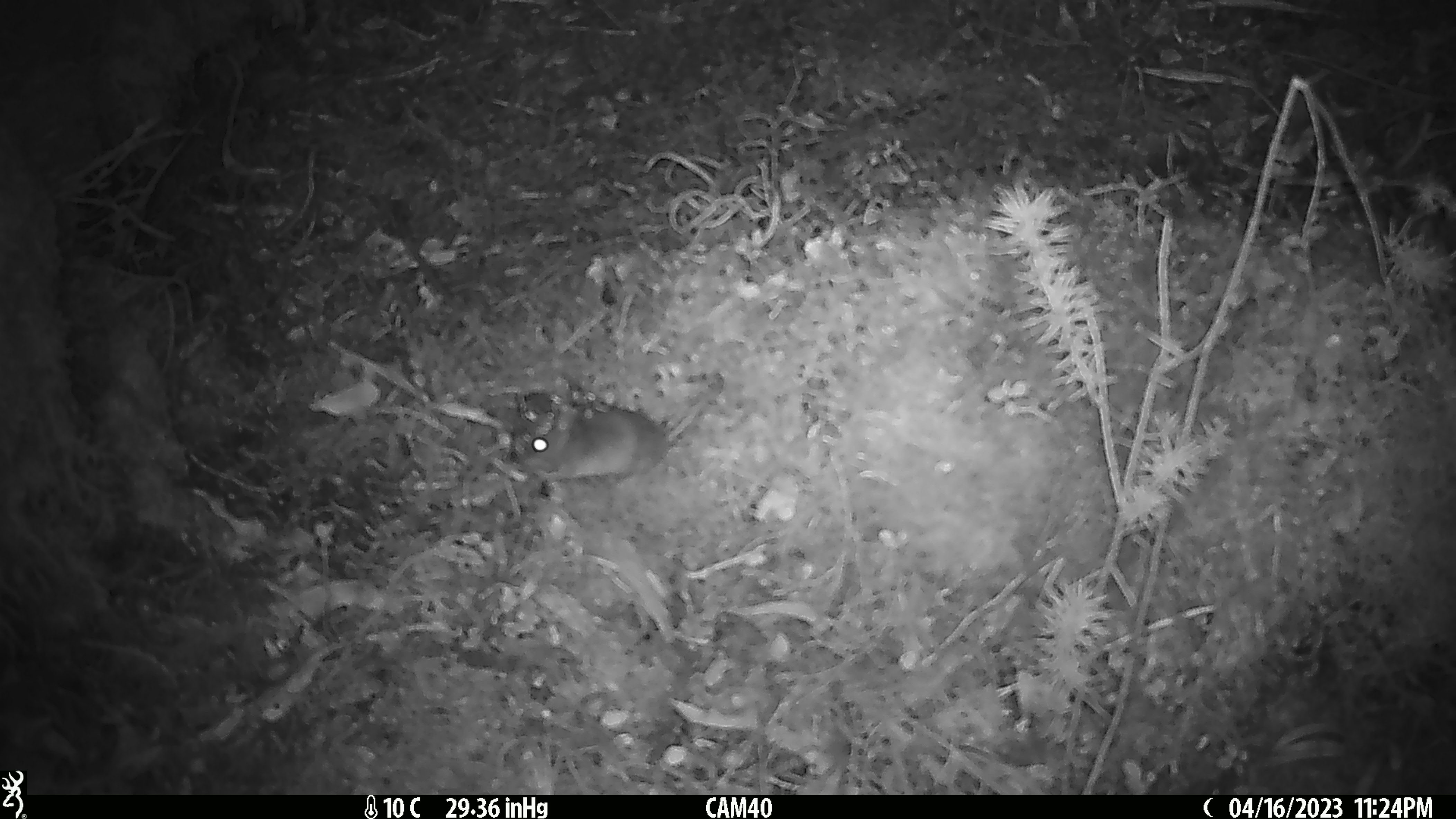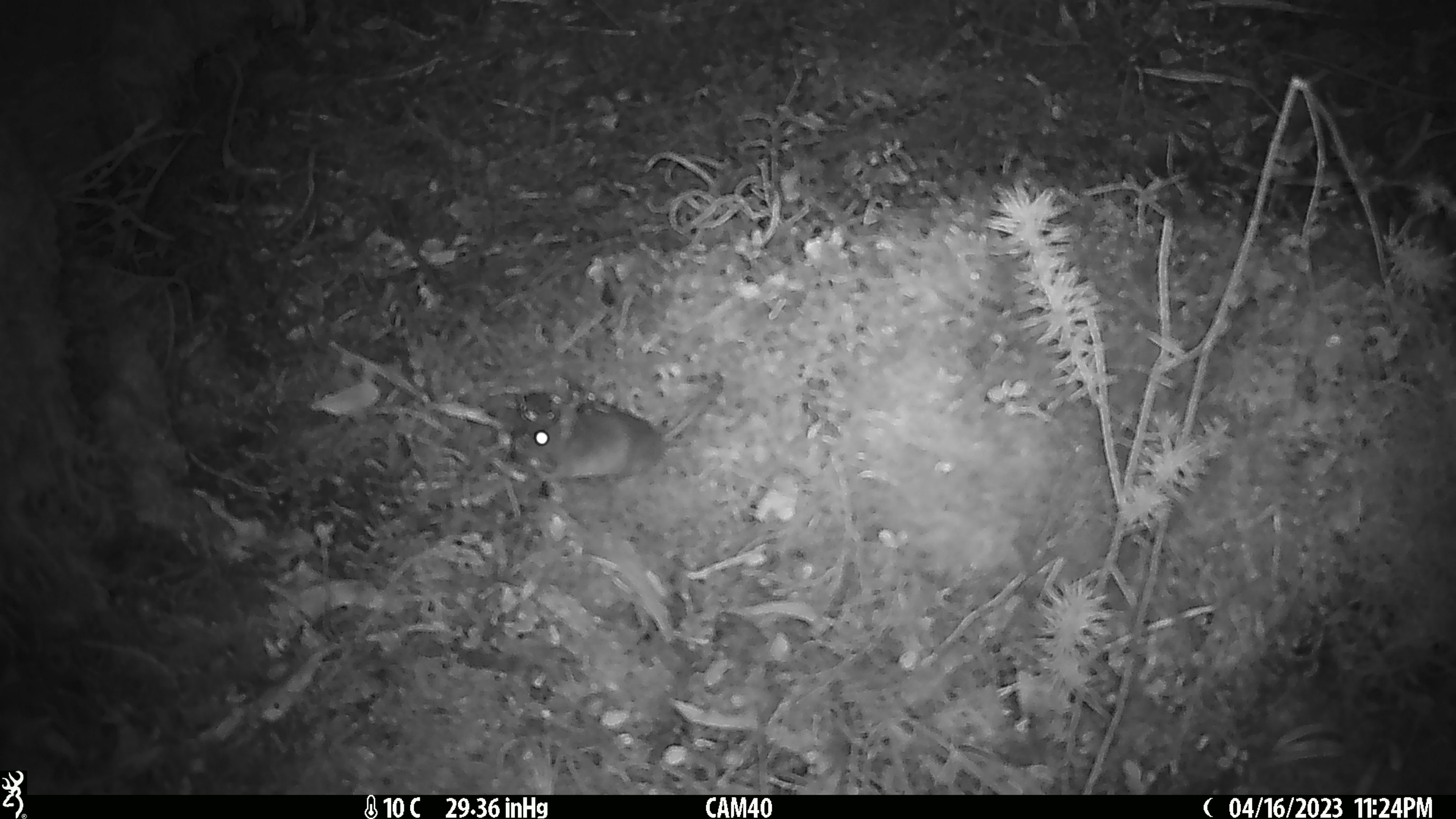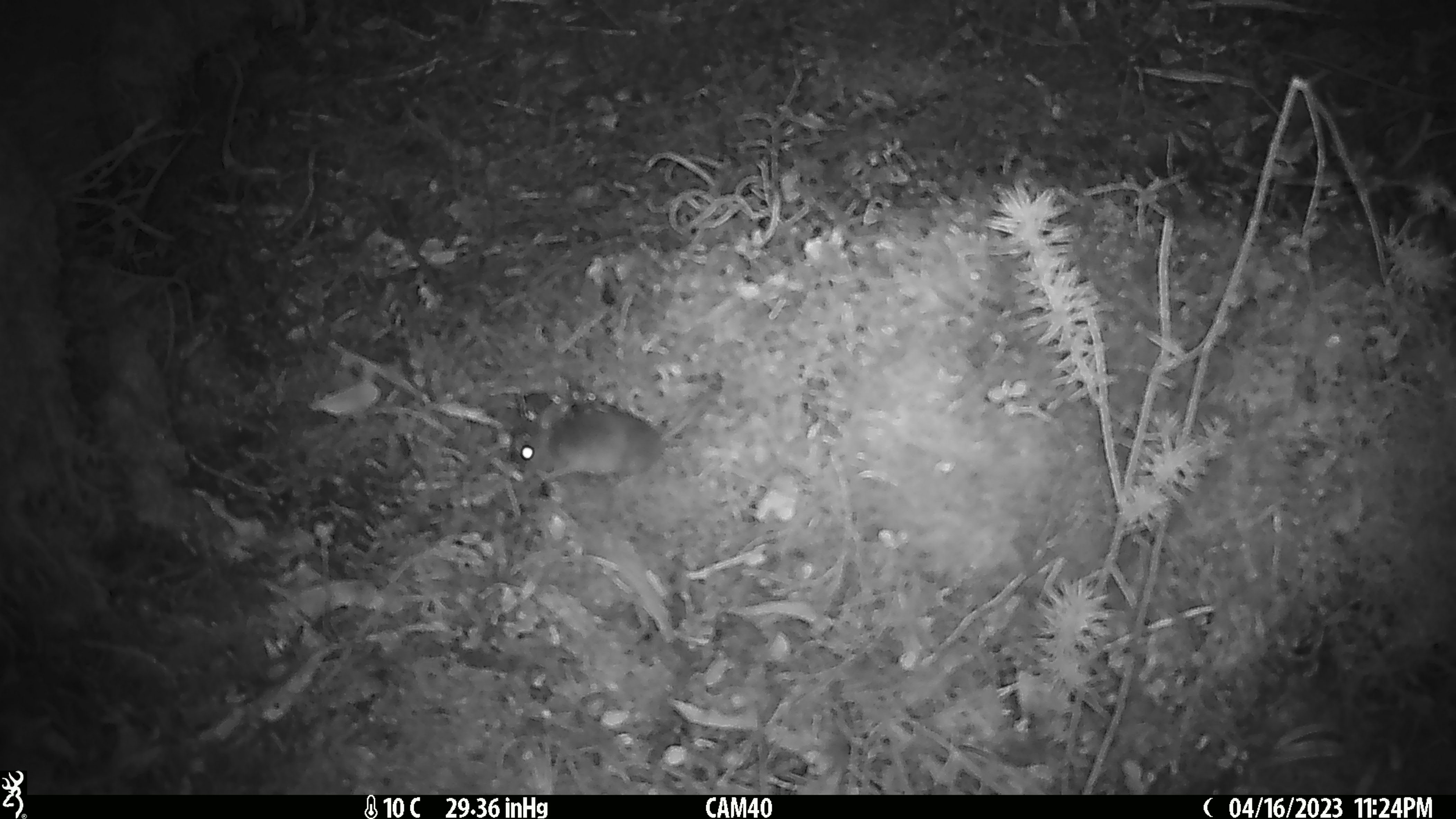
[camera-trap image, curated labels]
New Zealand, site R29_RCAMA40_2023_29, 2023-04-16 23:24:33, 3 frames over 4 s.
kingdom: Animalia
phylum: Chordata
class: Mammalia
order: Rodentia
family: Muridae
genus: Mus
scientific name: Mus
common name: mouse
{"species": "mouse (Mus)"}